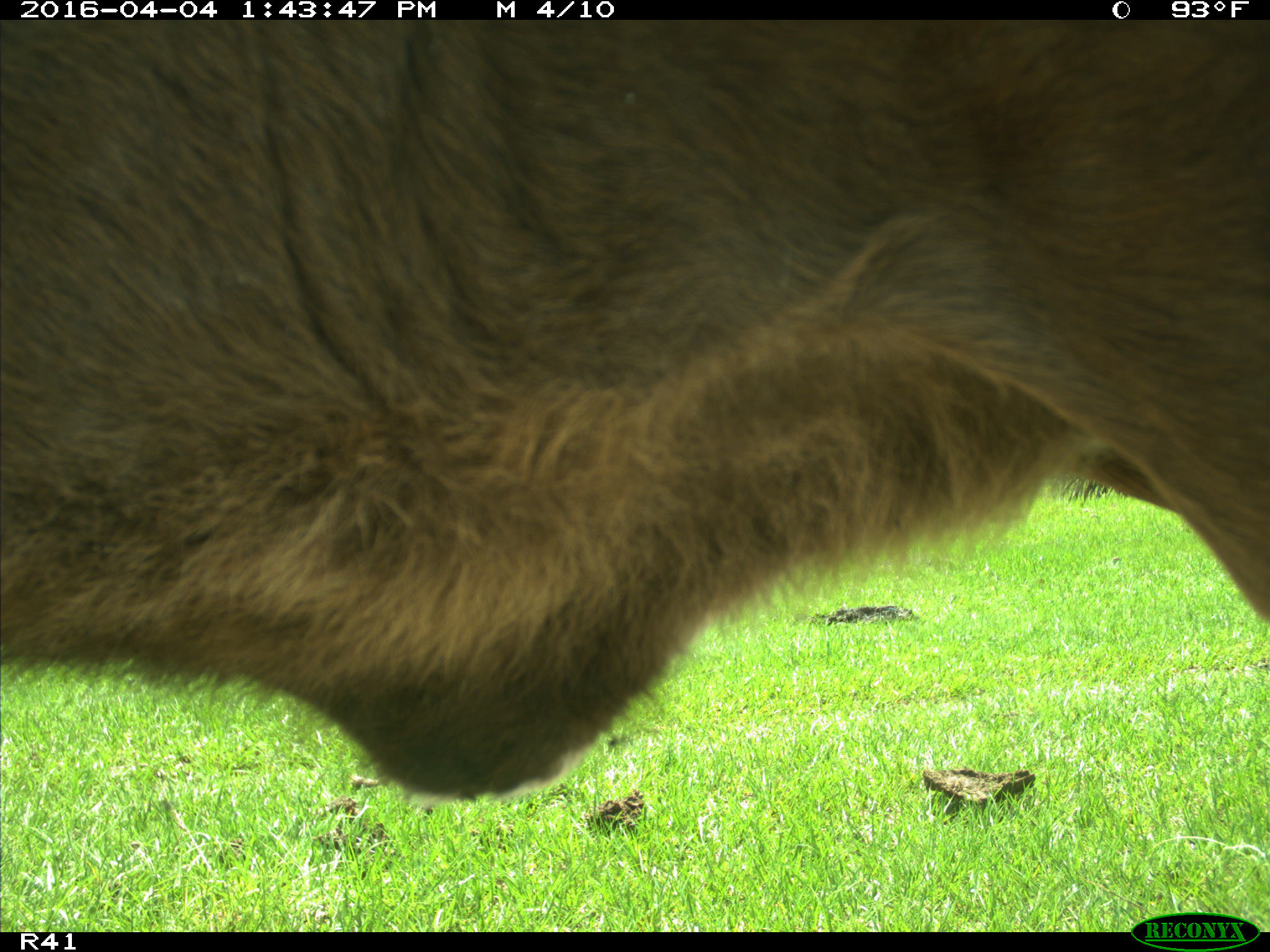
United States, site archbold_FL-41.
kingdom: Animalia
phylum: Chordata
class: Mammalia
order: Artiodactyla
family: Bovidae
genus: Bos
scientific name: Bos taurus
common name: domestic cow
Bos taurus (domestic cow).